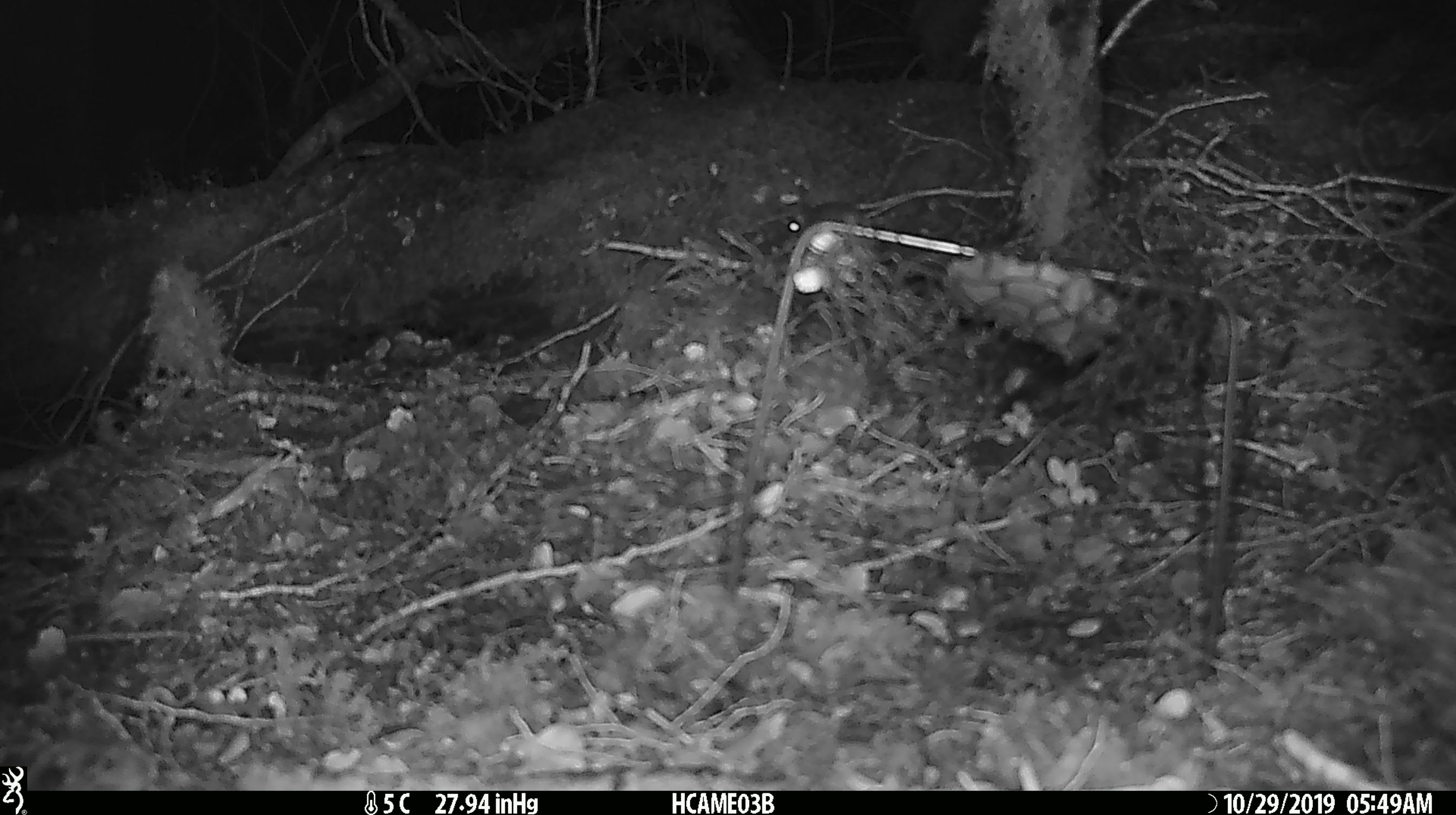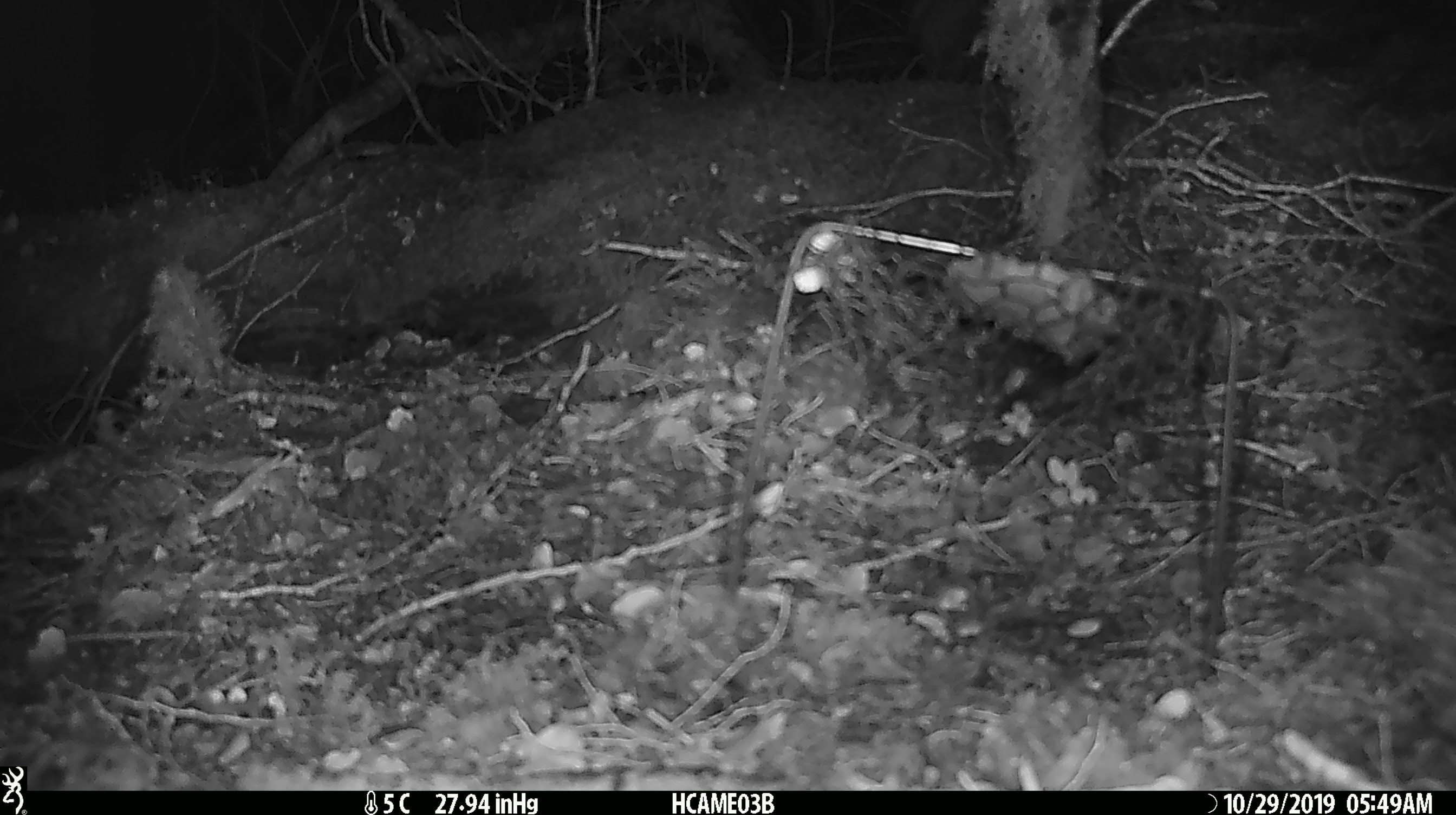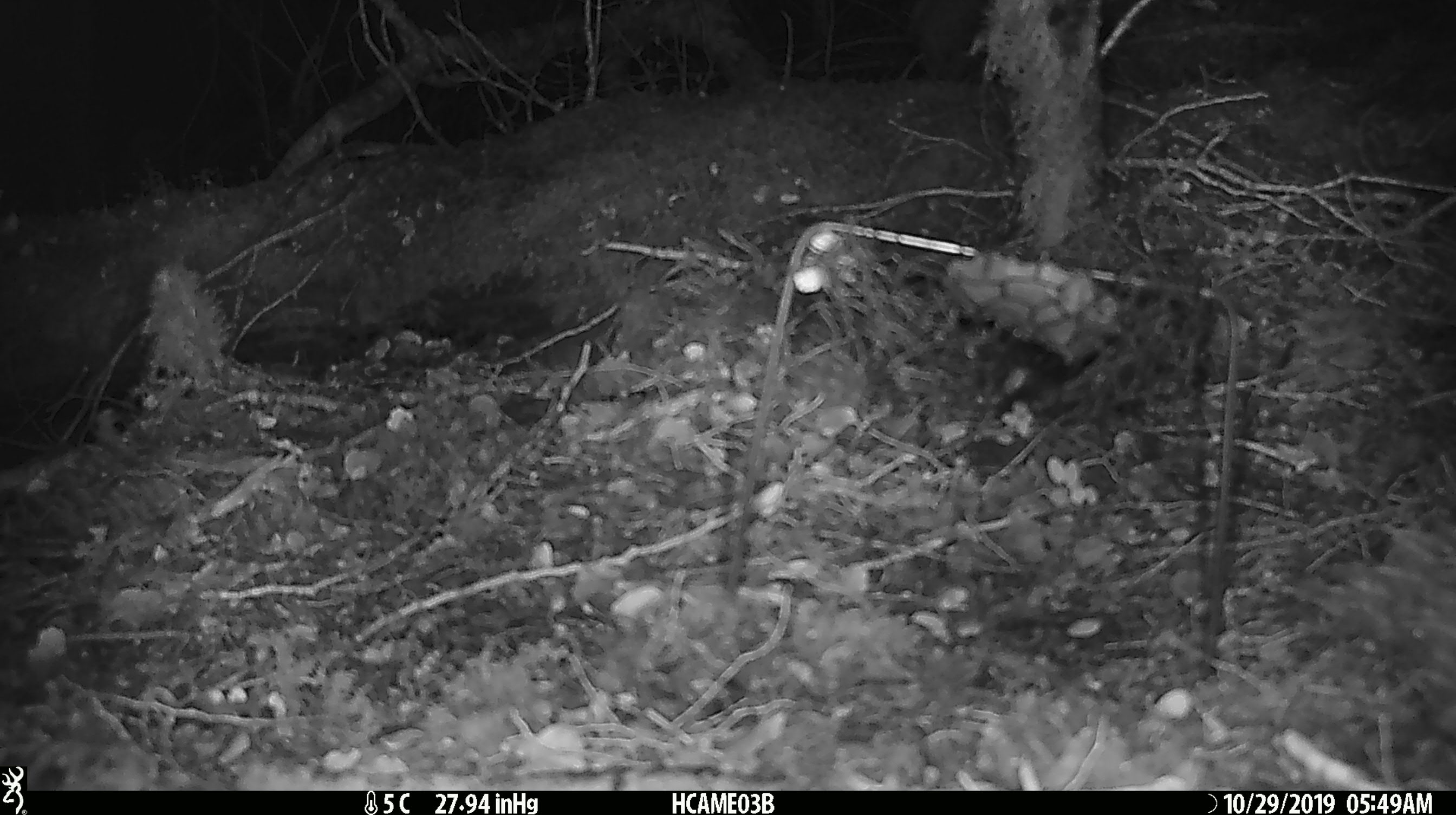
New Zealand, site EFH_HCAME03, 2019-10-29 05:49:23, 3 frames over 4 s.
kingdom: Animalia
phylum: Chordata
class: Mammalia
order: Rodentia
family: Muridae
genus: Mus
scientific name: Mus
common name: mouse